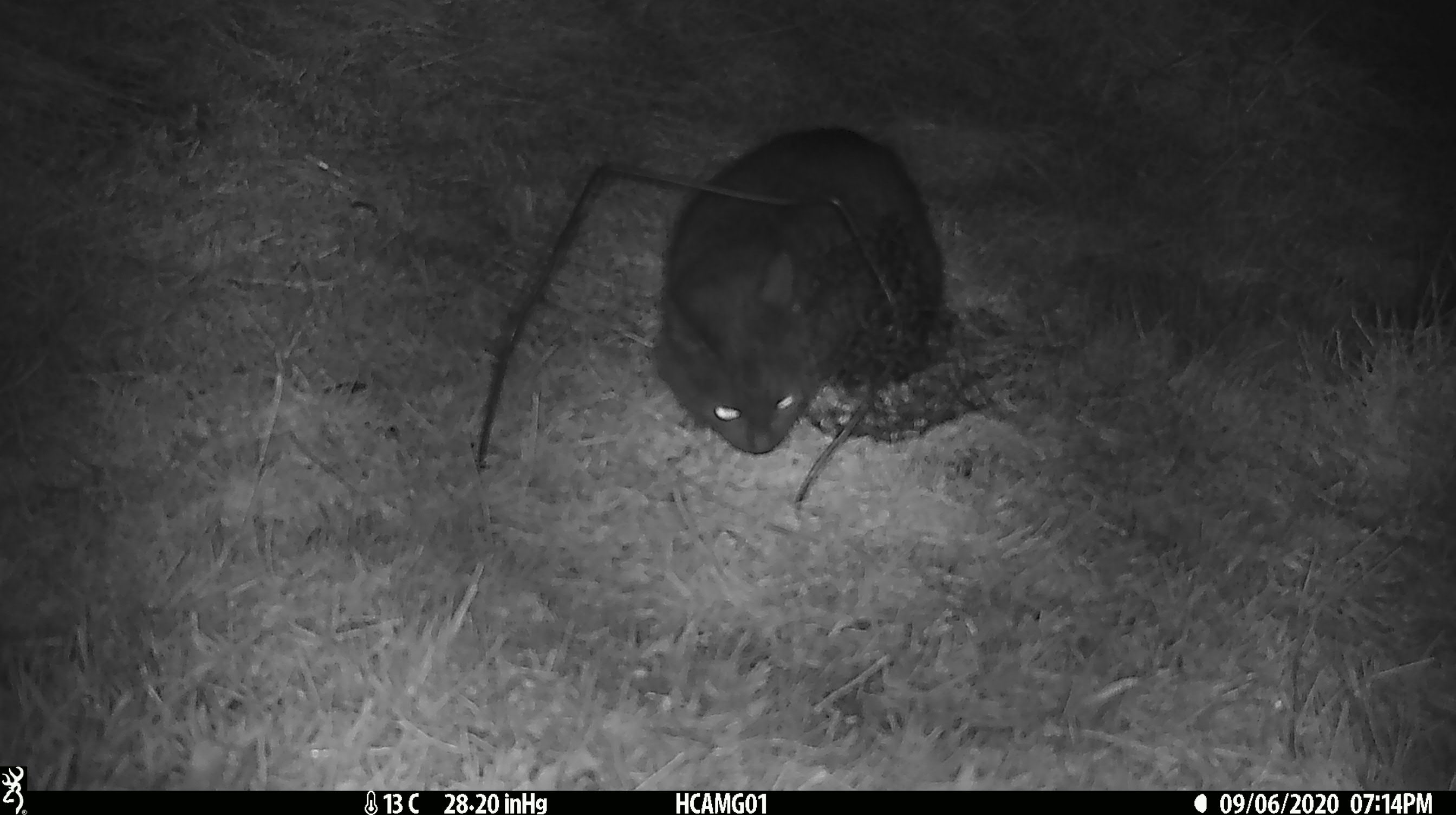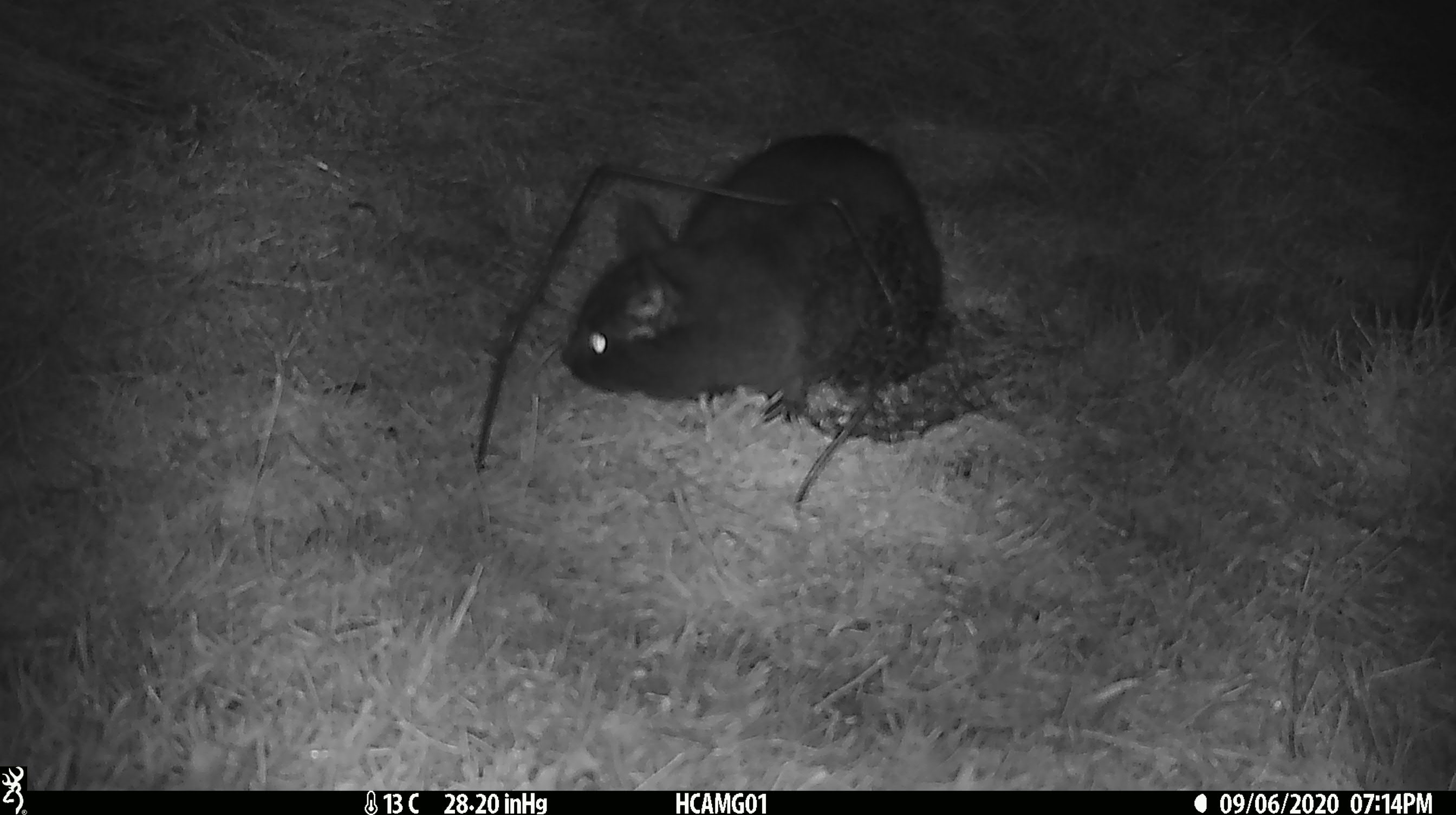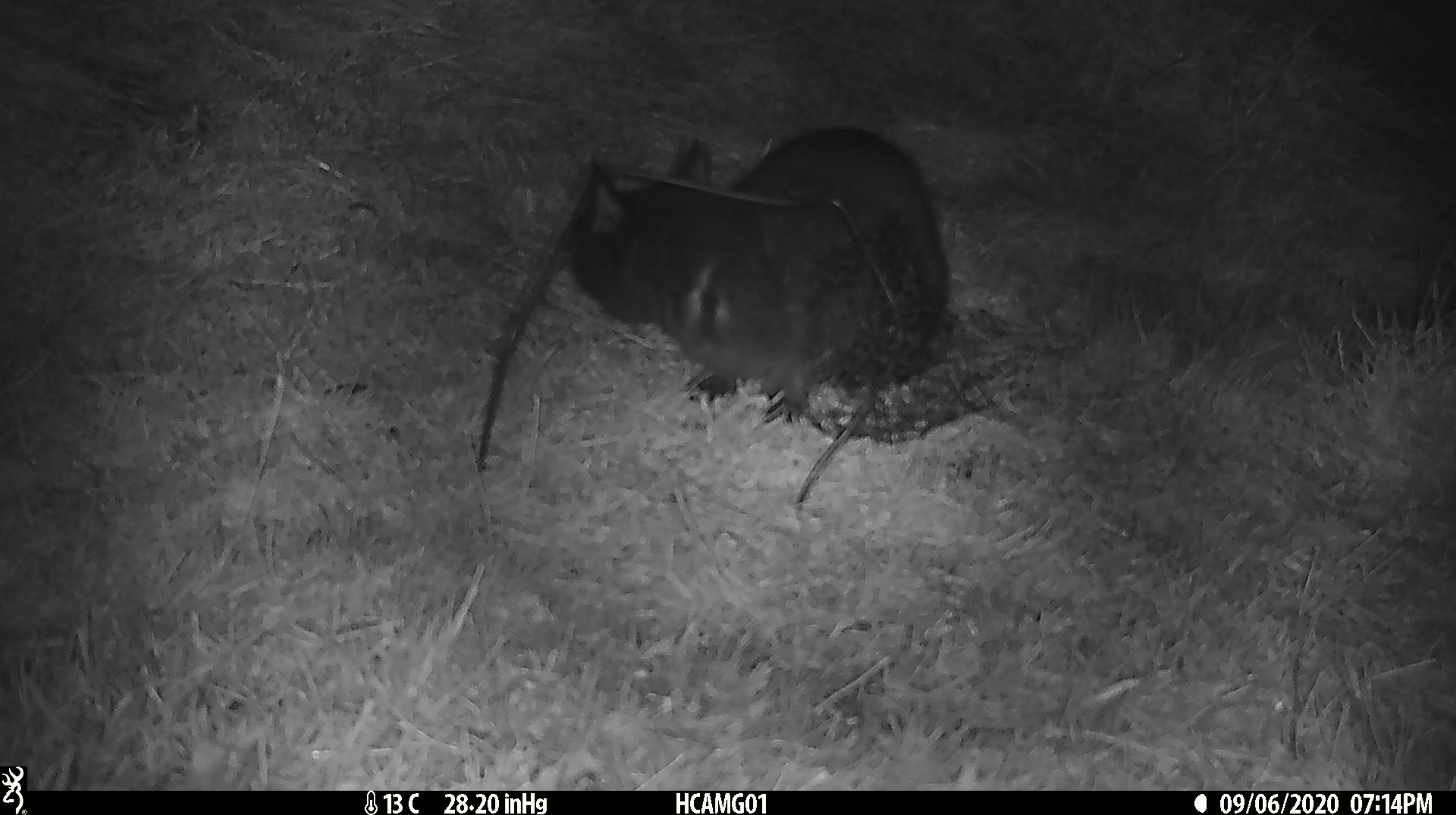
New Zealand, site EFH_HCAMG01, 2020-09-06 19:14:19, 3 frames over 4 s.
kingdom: Animalia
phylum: Chordata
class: Mammalia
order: Carnivora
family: Felidae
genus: Felis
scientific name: Felis catus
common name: domestic cat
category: cat